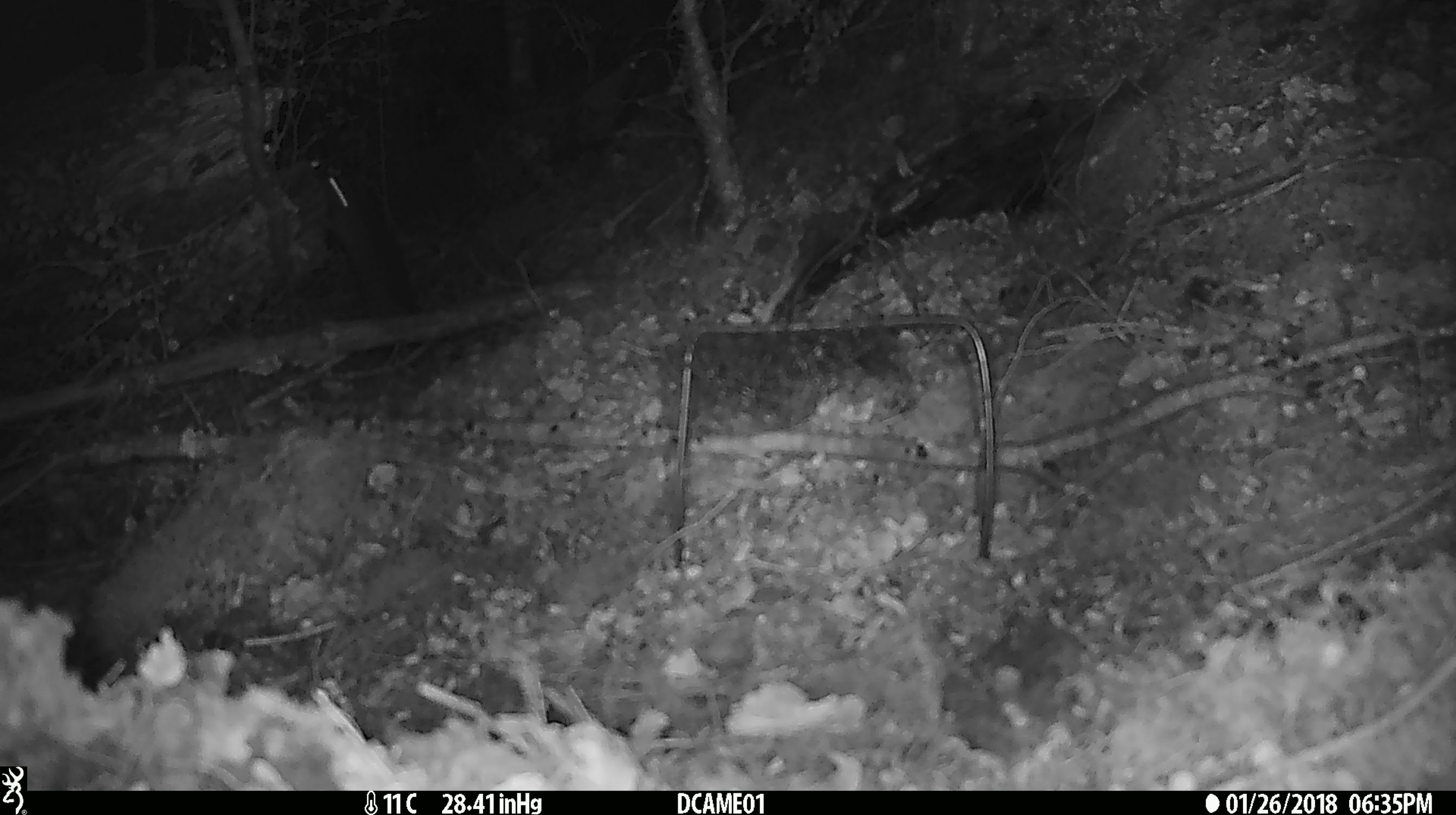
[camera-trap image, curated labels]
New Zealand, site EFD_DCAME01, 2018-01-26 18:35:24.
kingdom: Animalia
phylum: Chordata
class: Mammalia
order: Rodentia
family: Muridae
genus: Rattus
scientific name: Rattus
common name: rat